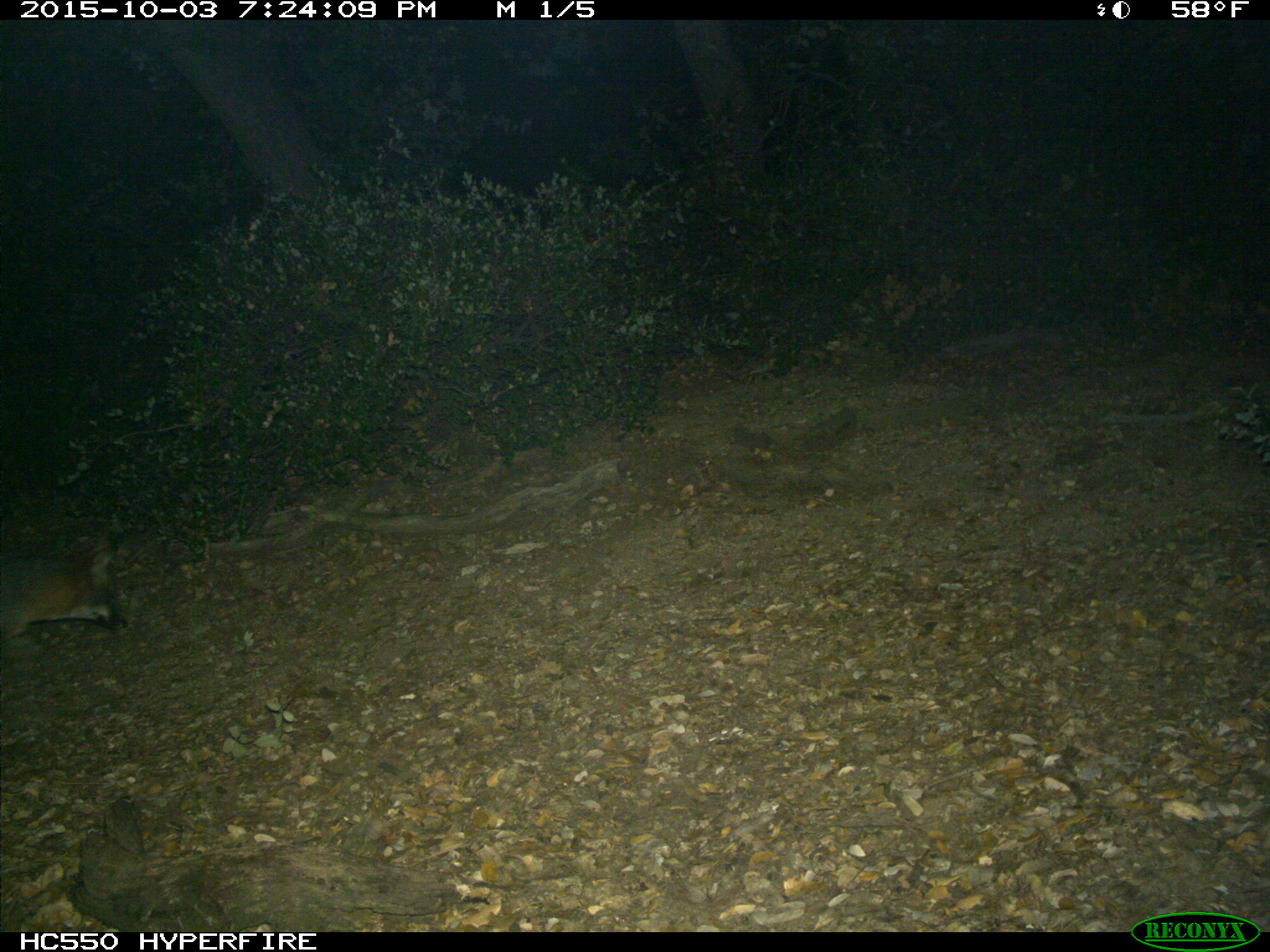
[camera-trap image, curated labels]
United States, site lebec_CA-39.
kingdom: Animalia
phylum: Chordata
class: Mammalia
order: Carnivora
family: Canidae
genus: Urocyon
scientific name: Urocyon cinereoargenteus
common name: gray fox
Urocyon cinereoargenteus (gray fox).